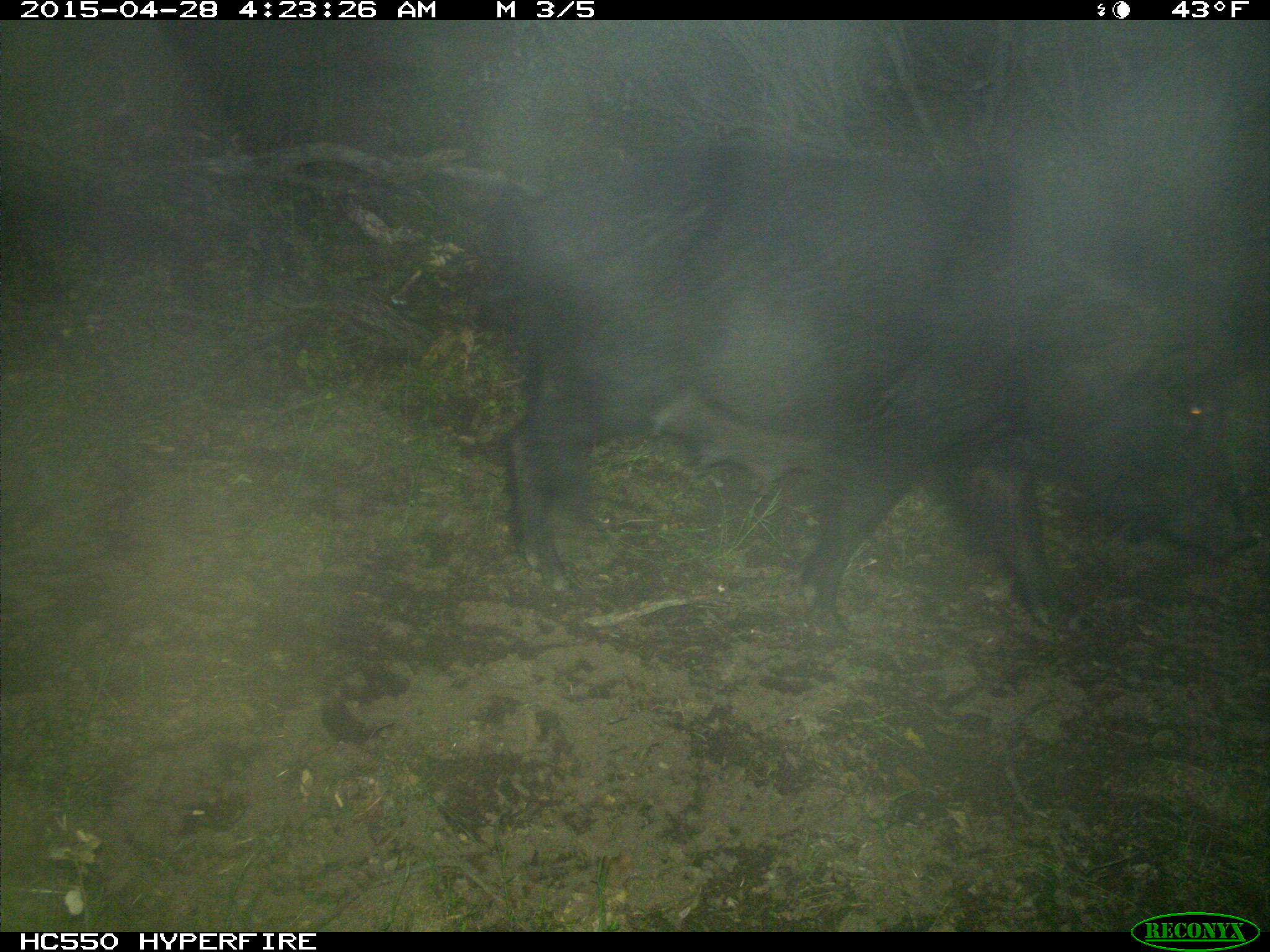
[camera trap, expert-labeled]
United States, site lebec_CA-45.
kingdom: Animalia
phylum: Chordata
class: Mammalia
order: Artiodactyla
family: Suidae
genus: Sus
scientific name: Sus scrofa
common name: wild boar